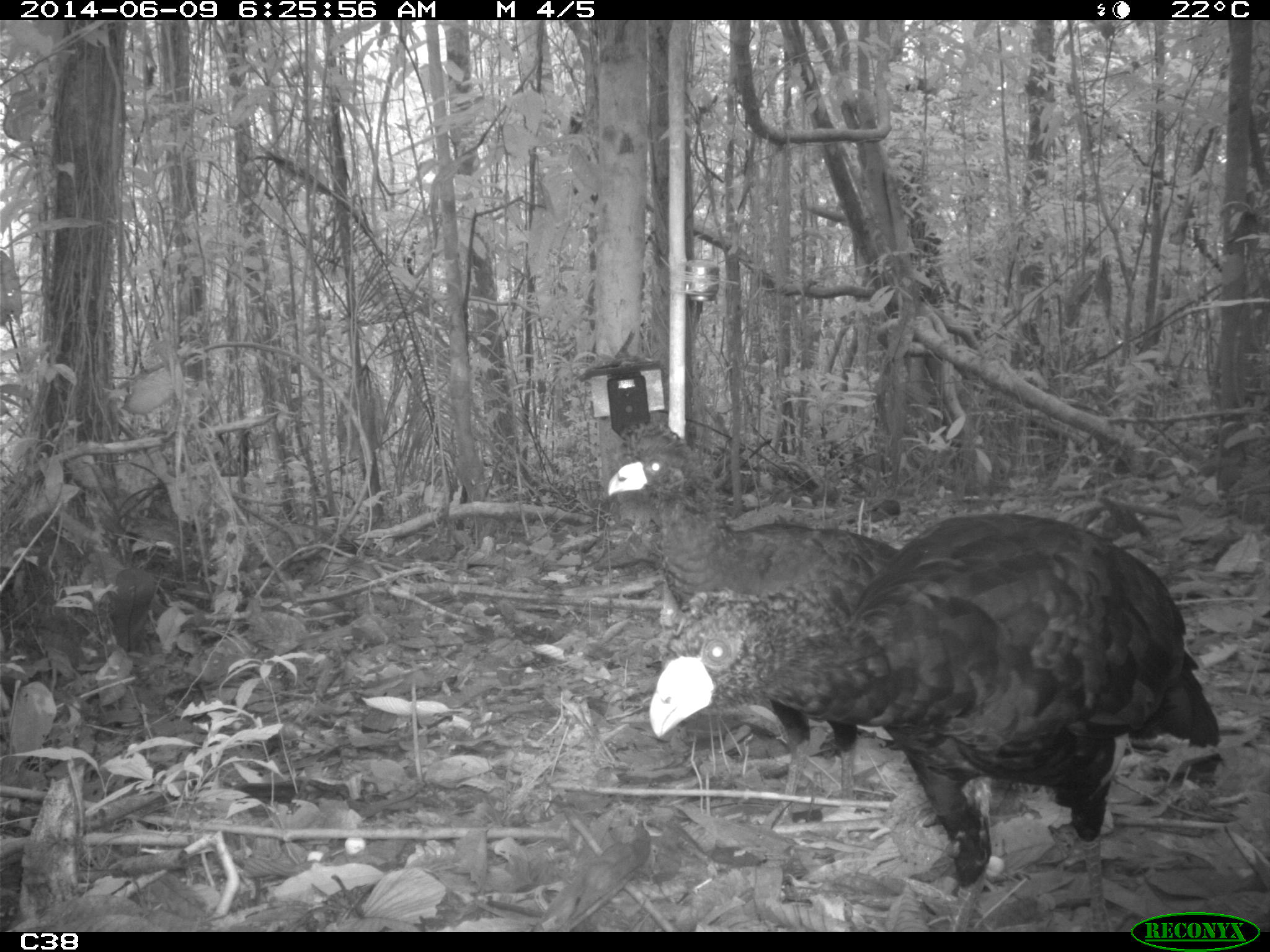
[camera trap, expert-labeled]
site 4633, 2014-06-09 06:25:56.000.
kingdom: Animalia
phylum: Chordata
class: Aves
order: Galliformes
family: Cracidae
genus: Crax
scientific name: Crax alector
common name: black curassow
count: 2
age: adult